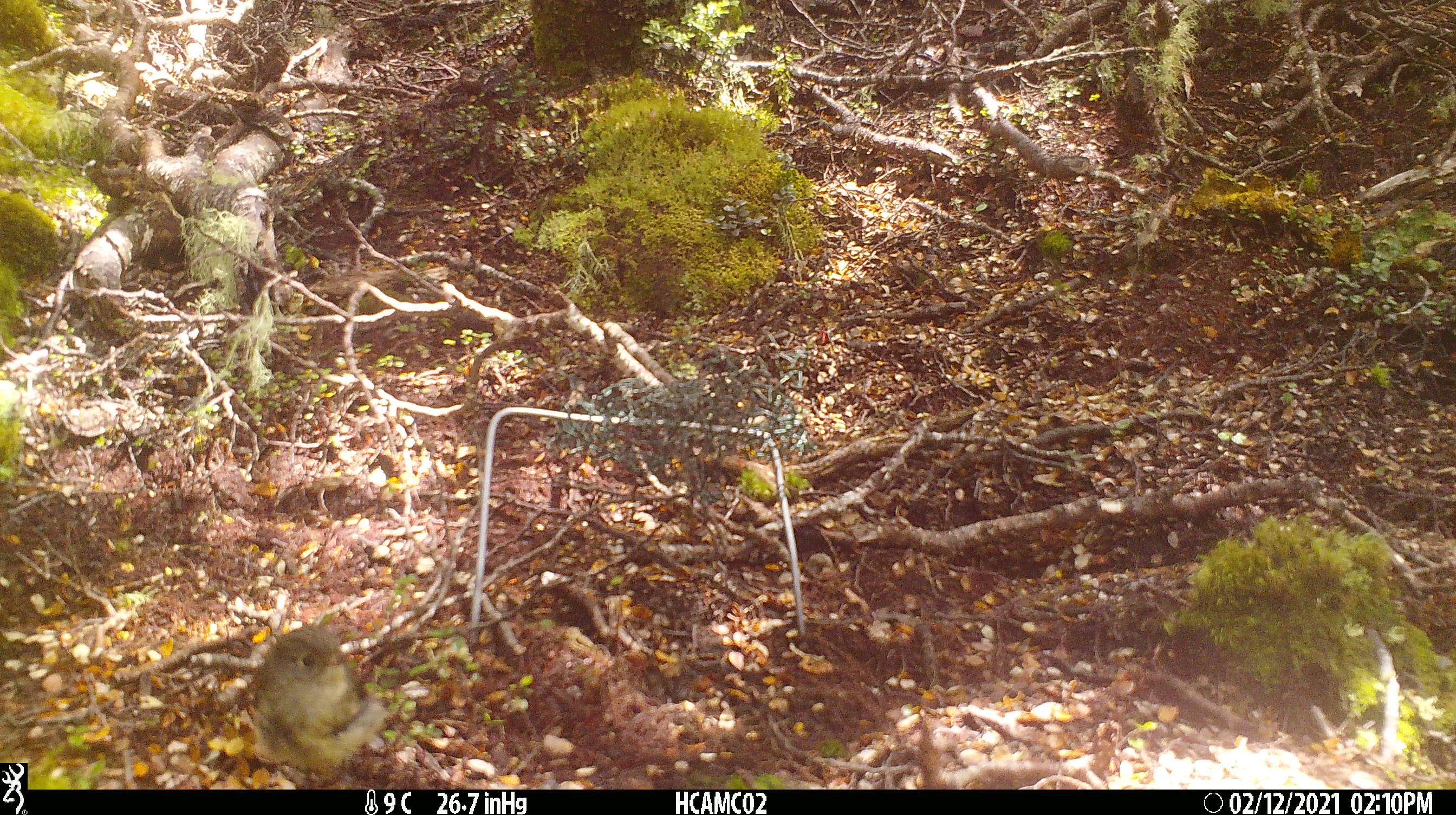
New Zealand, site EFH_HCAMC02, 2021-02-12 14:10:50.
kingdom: Animalia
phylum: Chordata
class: Aves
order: Passeriformes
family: Petroicidae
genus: Petroica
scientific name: Petroica macrocephala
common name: tomtit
Tomtit (Petroica macrocephala).